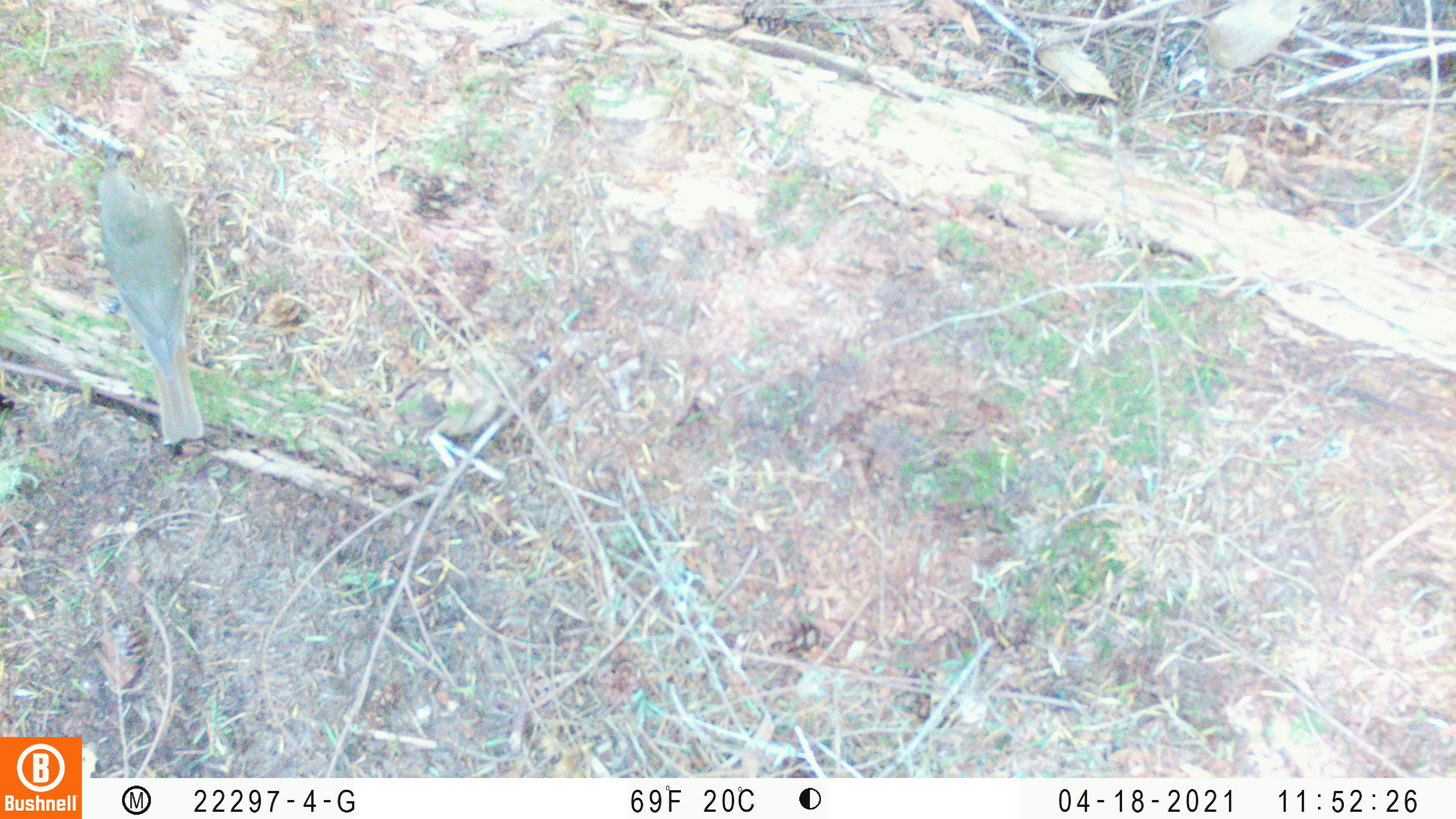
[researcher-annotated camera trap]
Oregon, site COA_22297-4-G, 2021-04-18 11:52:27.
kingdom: Animalia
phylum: Chordata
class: Aves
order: Passeriformes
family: Turdidae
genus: Catharus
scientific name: Catharus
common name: brown thrushes and nightingale-thrushes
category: catharus species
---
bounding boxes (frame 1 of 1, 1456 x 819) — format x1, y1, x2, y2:
catharus species: 75, 148, 245, 464